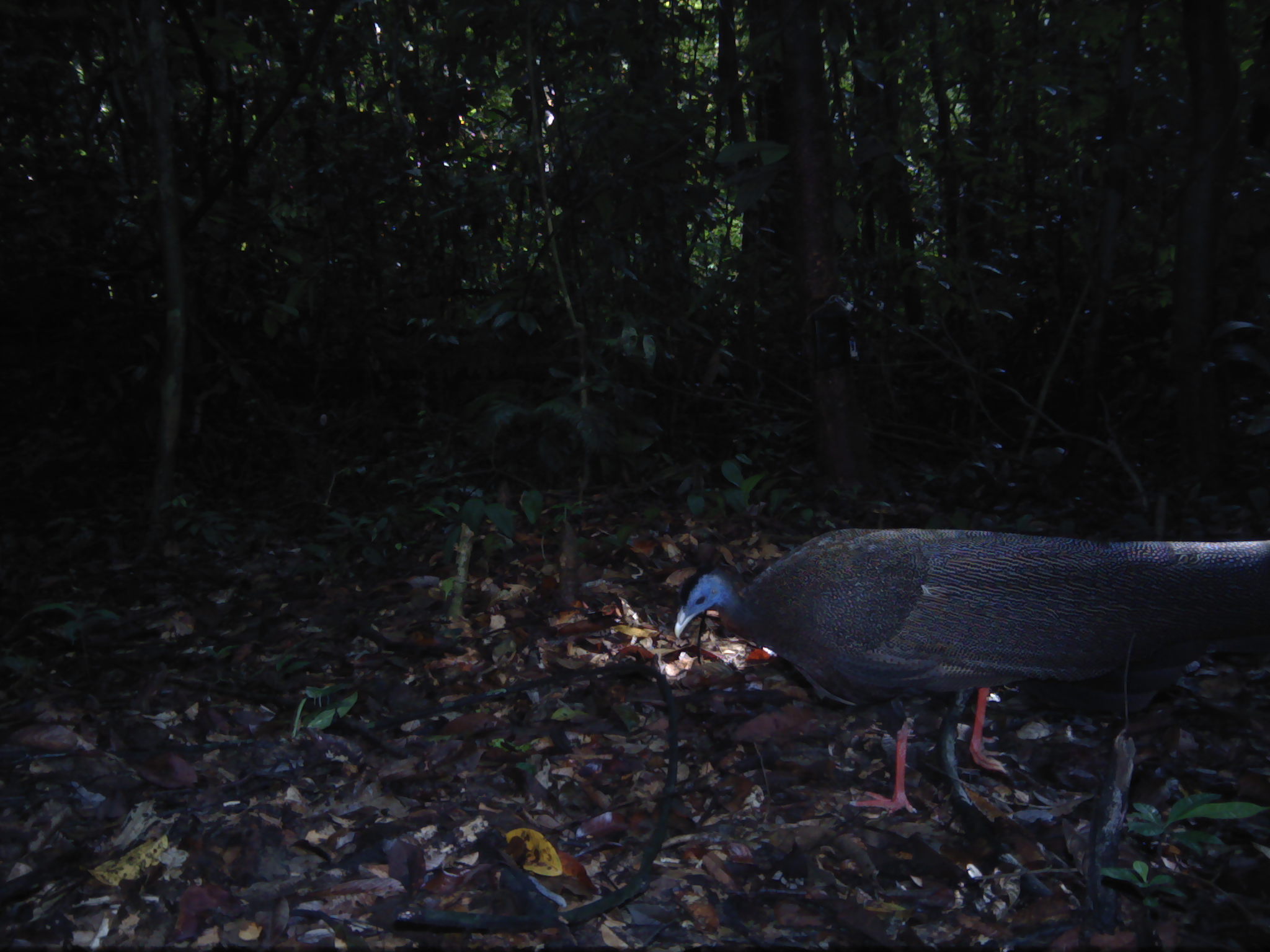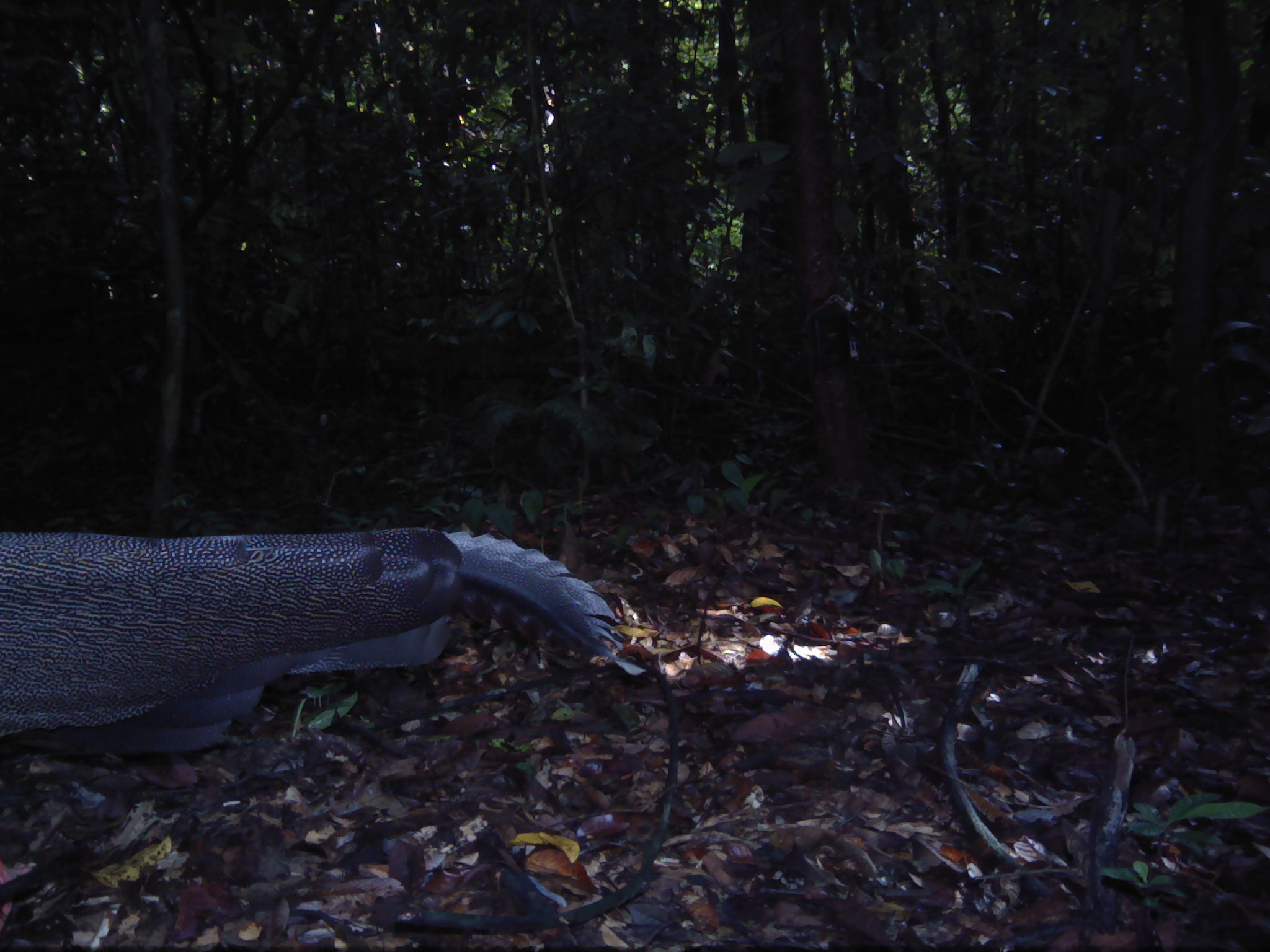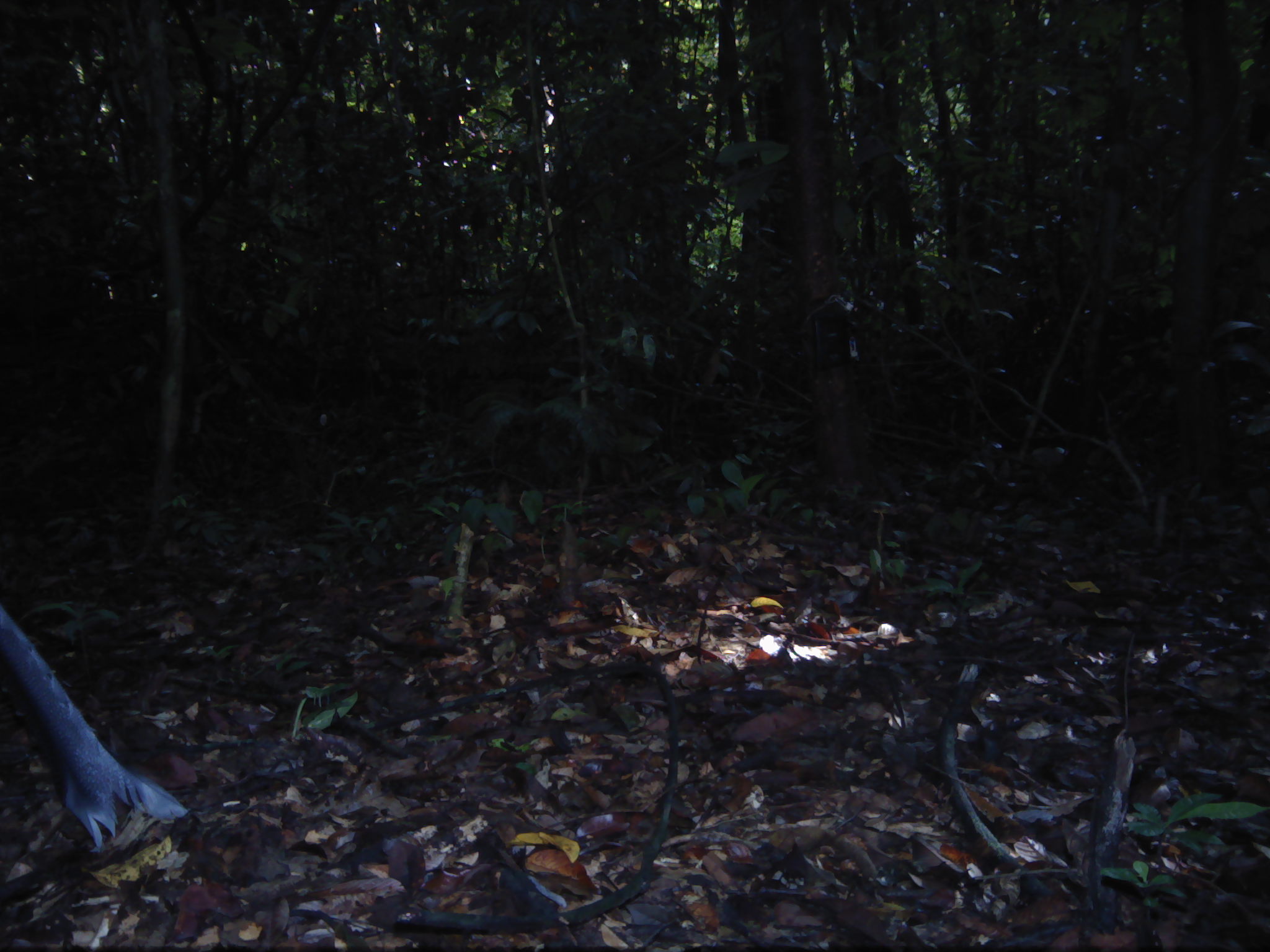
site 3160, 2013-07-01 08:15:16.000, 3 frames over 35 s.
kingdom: Animalia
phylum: Chordata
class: Aves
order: Galliformes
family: Phasianidae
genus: Argusianus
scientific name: Argusianus argus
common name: great argus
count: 1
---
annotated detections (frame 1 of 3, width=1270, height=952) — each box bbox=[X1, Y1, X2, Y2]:
argusianus argus: bbox=[673, 527, 1270, 817]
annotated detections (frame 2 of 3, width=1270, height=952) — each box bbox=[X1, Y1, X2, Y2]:
argusianus argus: bbox=[0, 525, 647, 755]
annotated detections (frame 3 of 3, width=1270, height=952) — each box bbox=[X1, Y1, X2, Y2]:
argusianus argus: bbox=[0, 604, 189, 853]